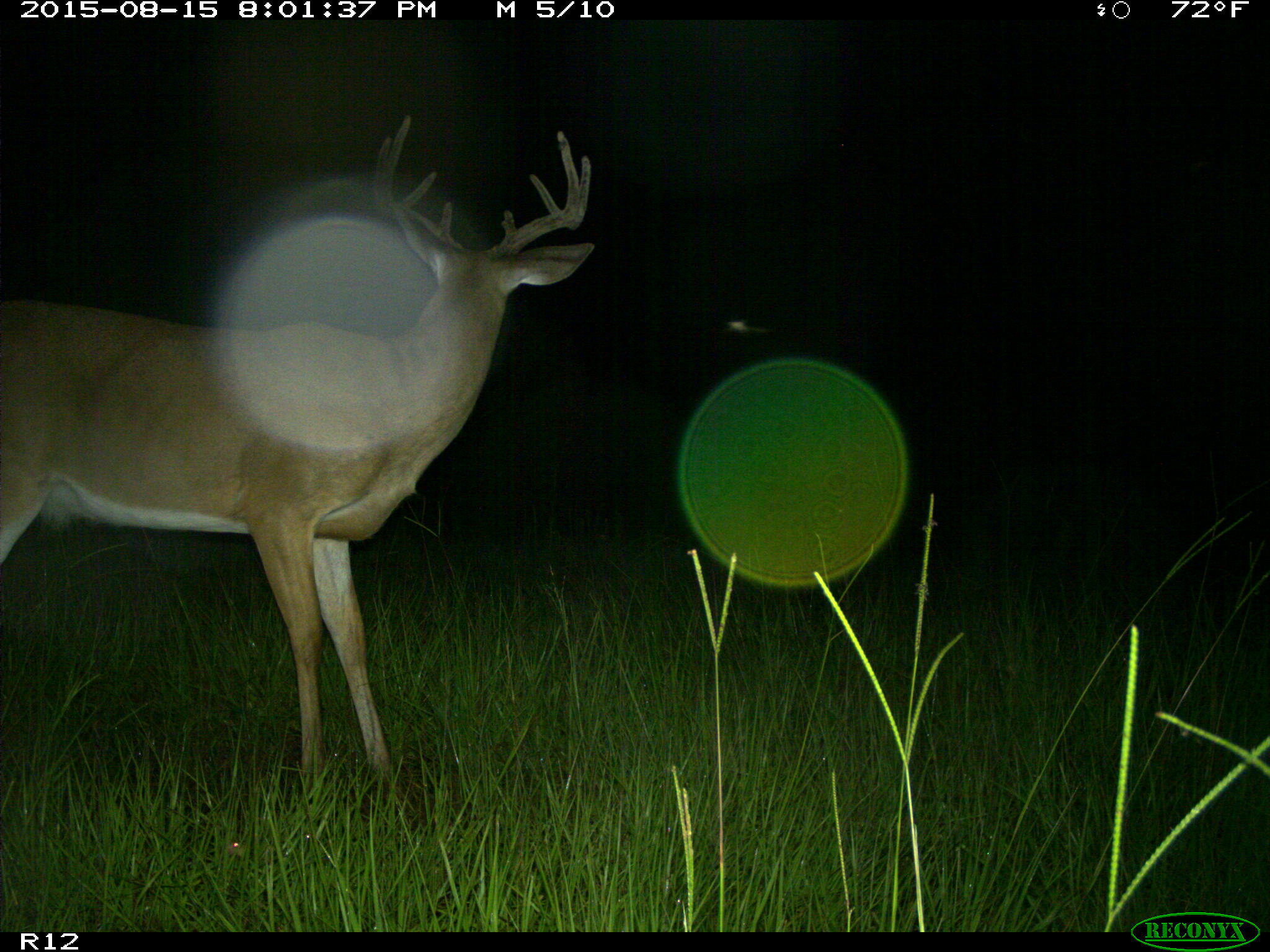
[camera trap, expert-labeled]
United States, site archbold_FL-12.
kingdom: Animalia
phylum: Chordata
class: Mammalia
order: Artiodactyla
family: Cervidae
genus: Odocoileus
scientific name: Odocoileus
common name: deer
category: unidentified deer